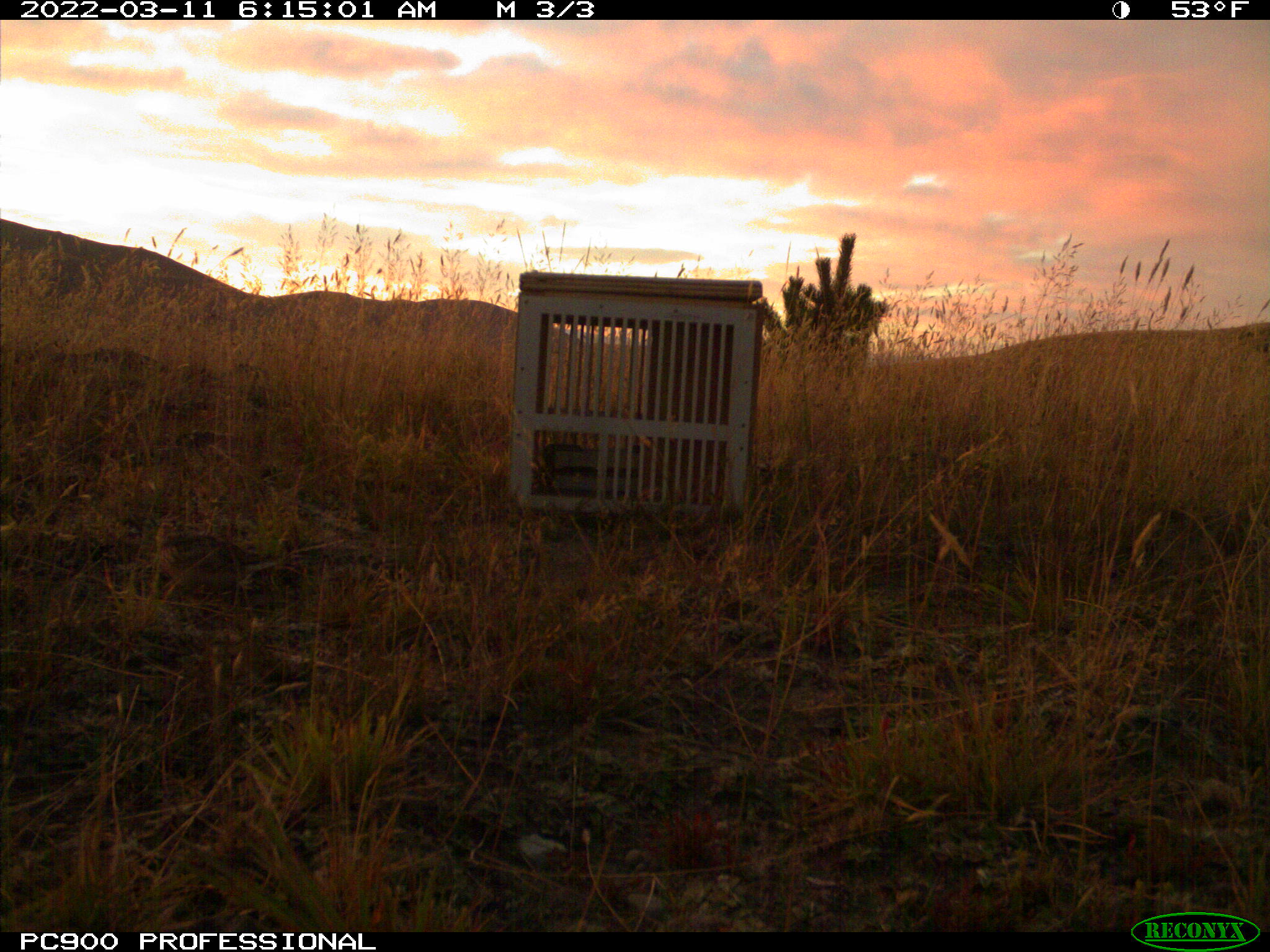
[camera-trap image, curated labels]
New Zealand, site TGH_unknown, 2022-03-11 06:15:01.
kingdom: Animalia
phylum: Chordata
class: Aves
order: Passeriformes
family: Motacillidae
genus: Anthus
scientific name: Anthus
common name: pipit